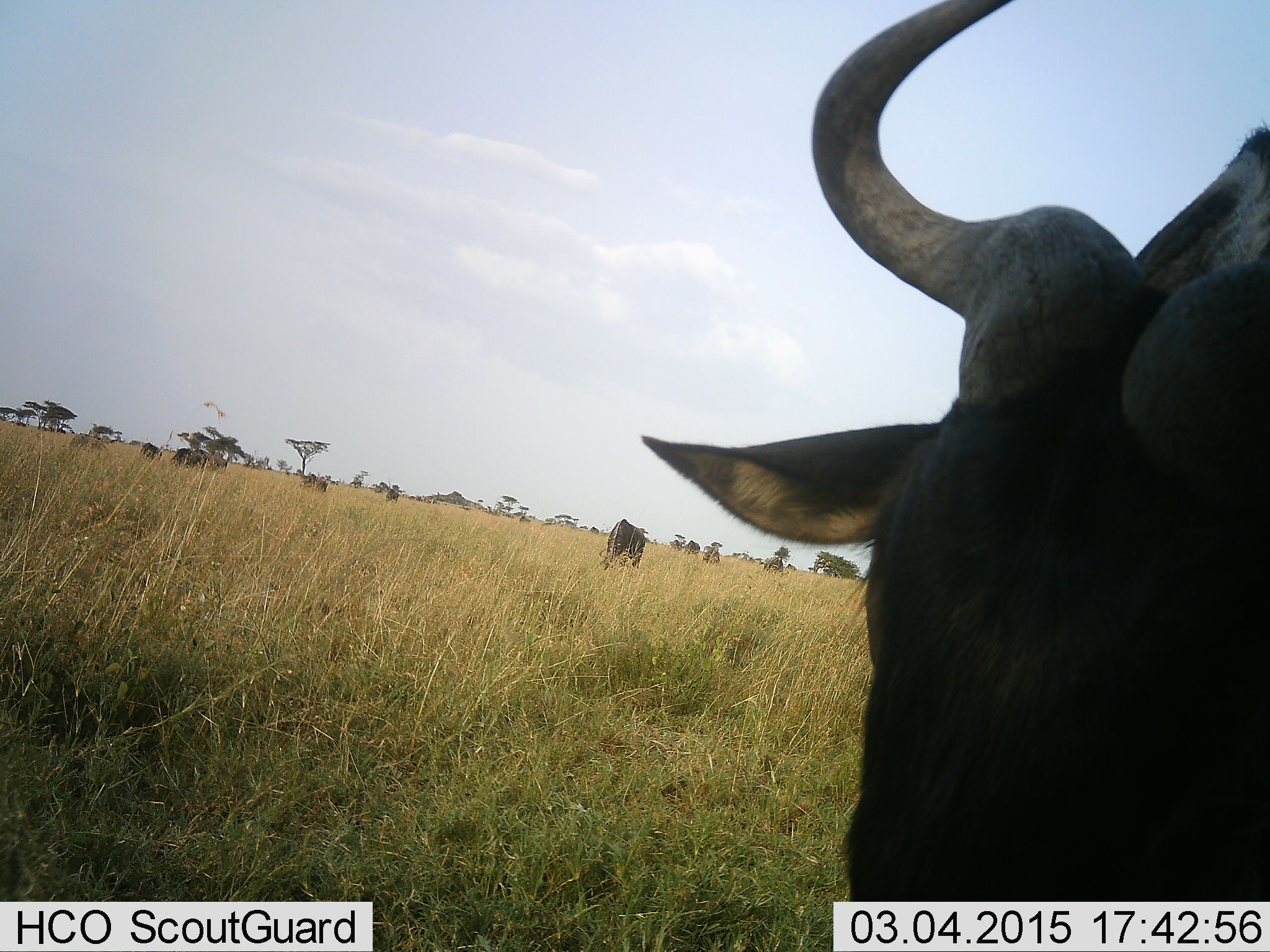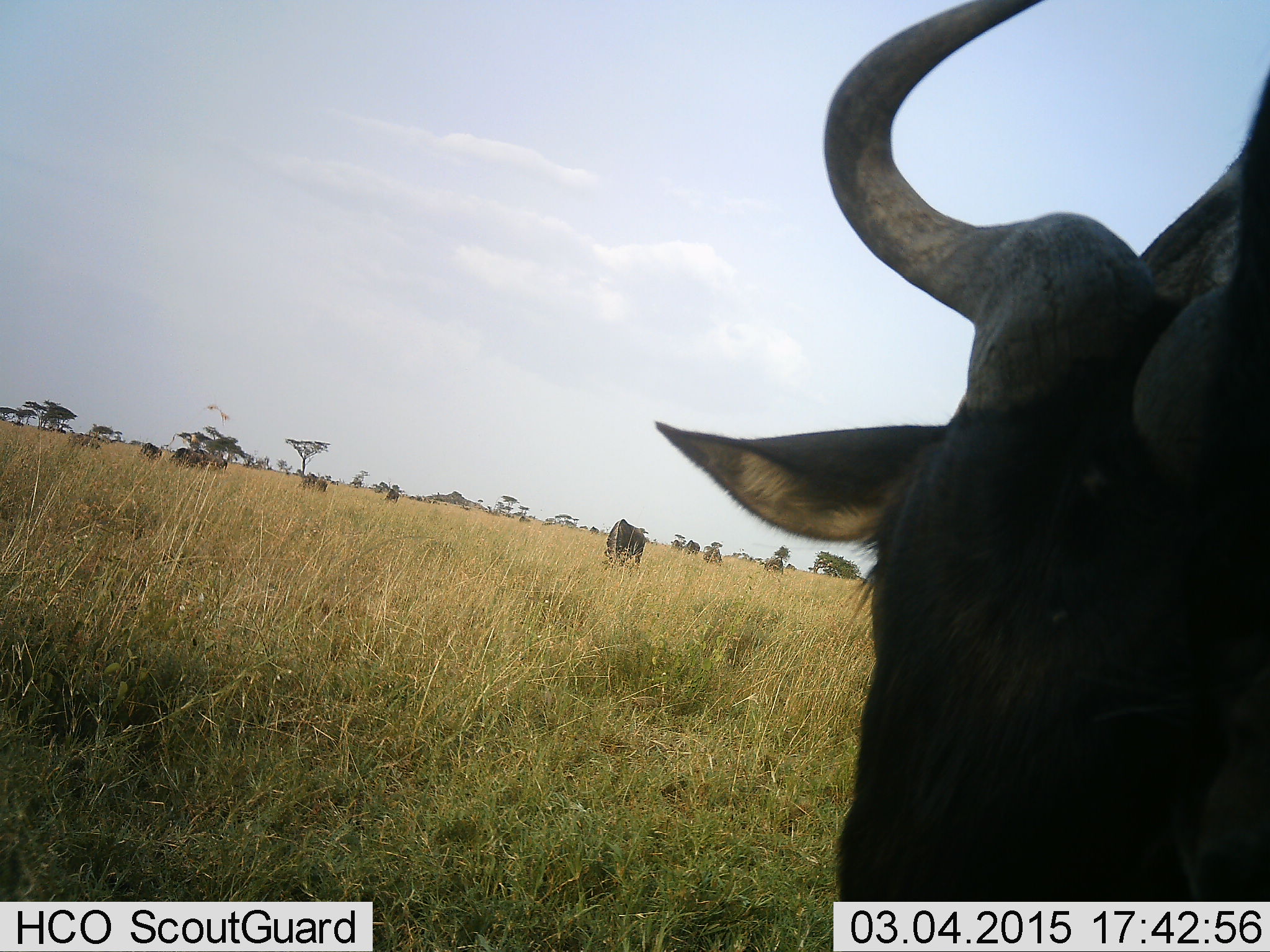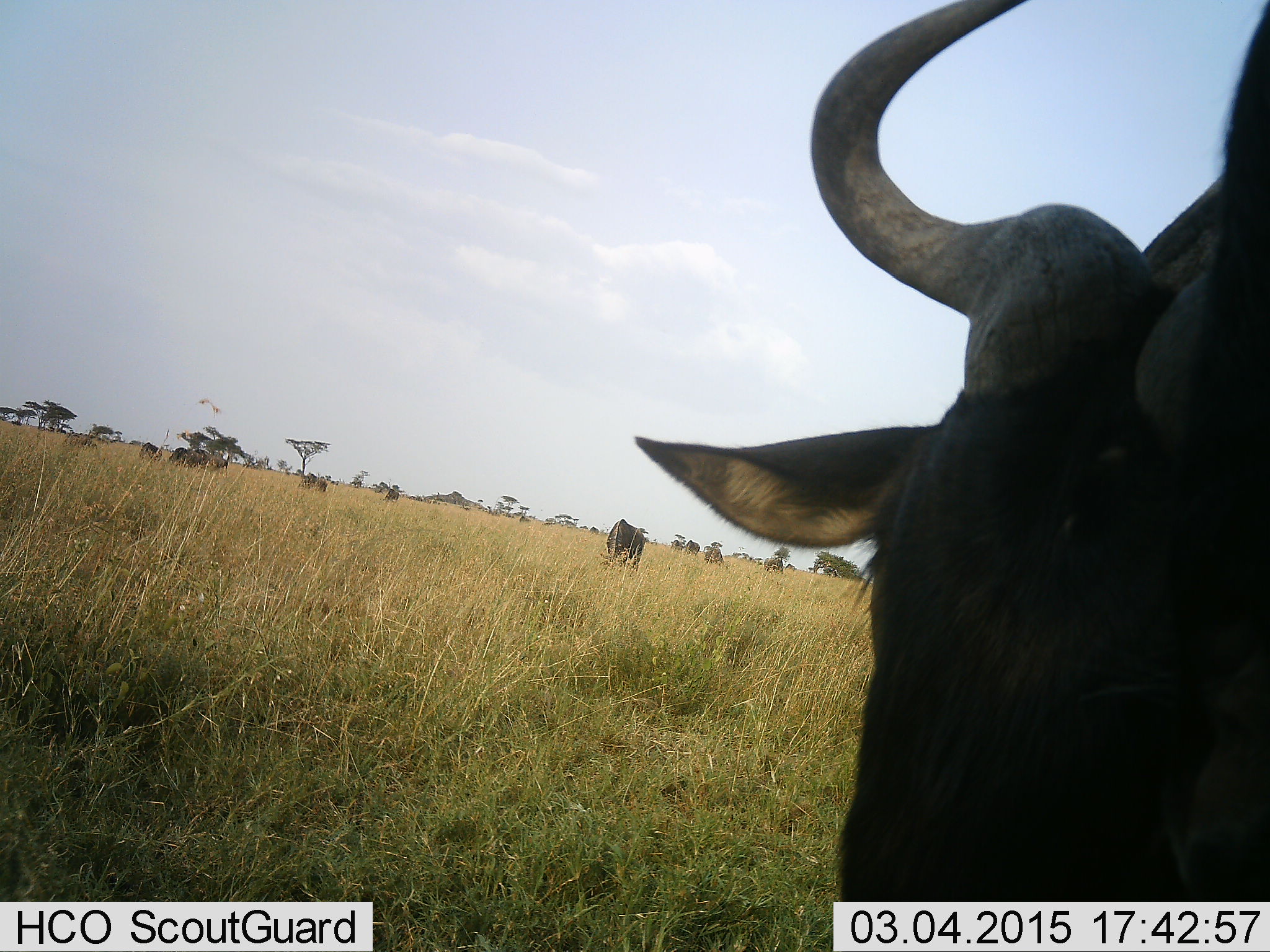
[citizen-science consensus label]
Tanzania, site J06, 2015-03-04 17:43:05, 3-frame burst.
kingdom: Animalia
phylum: Chordata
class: Mammalia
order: Artiodactyla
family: Bovidae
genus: Connochaetes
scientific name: Connochaetes taurinus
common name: blue wildebeest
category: wildebeest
Wildebeest (blue wildebeest) (Connochaetes taurinus), count 3. Behavior (volunteer vote fractions): standing 89%, resting 0%, moving 22%, interacting 0%. Young present (vote fraction): 0%. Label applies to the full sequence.